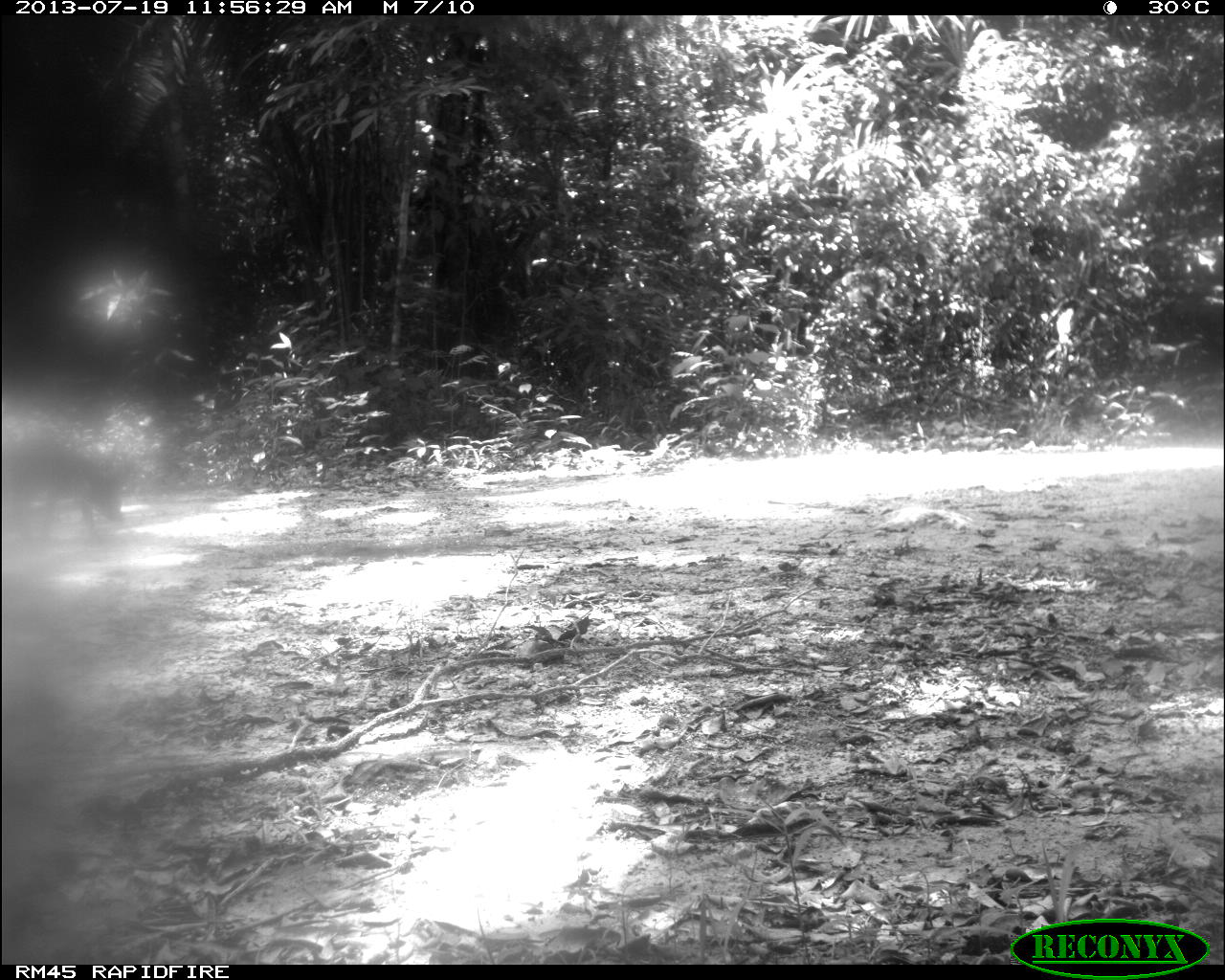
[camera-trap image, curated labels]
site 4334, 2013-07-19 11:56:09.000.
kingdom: Animalia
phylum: Chordata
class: Mammalia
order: Carnivora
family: Canidae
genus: Urocyon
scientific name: Urocyon cinereoargenteus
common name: gray fox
Urocyon cinereoargenteus (gray fox), count 2.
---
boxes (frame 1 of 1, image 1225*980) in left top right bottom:
urocyon cinereoargenteus: 4 436 123 547